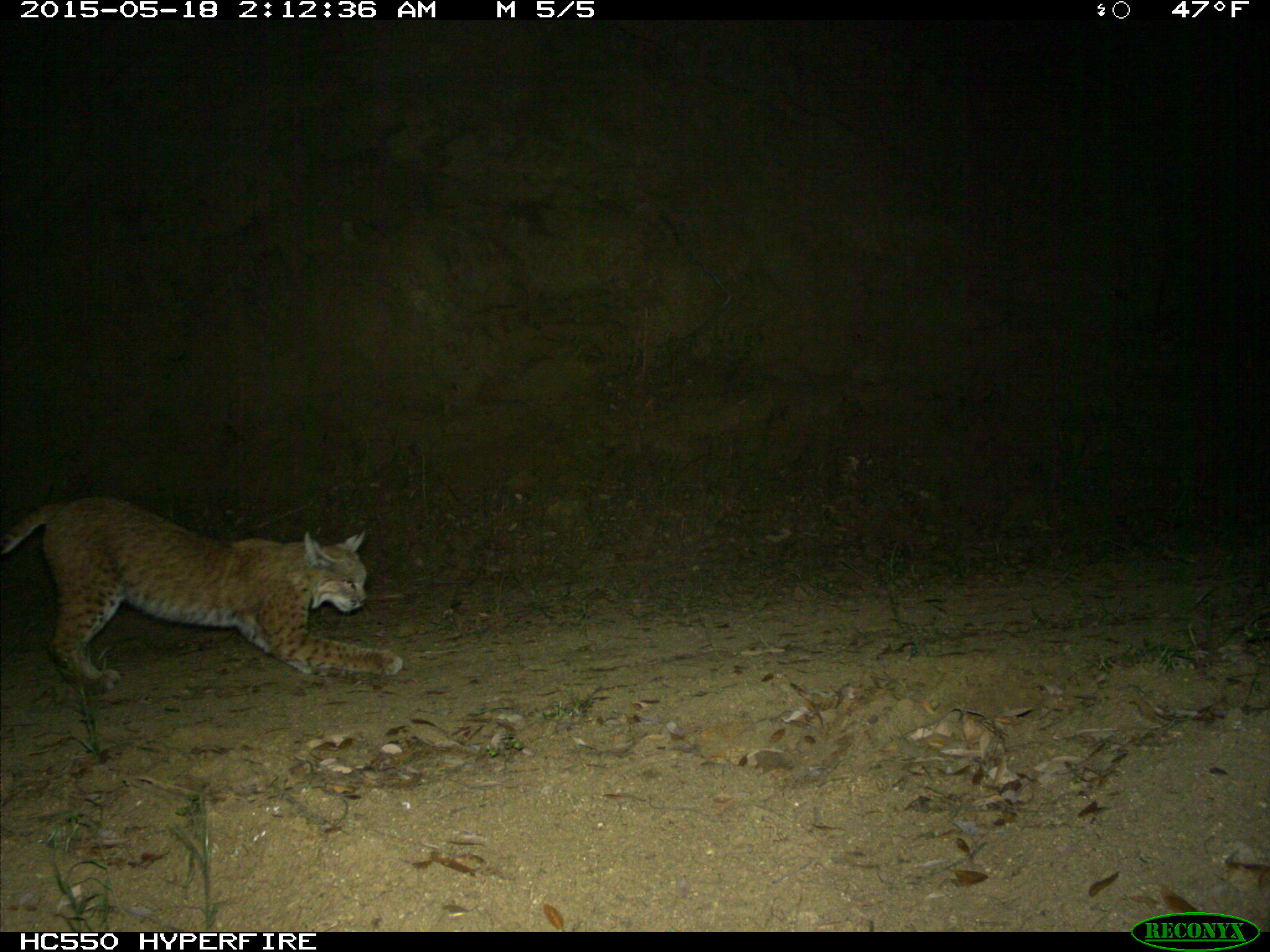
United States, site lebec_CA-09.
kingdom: Animalia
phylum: Chordata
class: Mammalia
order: Carnivora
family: Felidae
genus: Lynx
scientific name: Lynx rufus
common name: bobcat